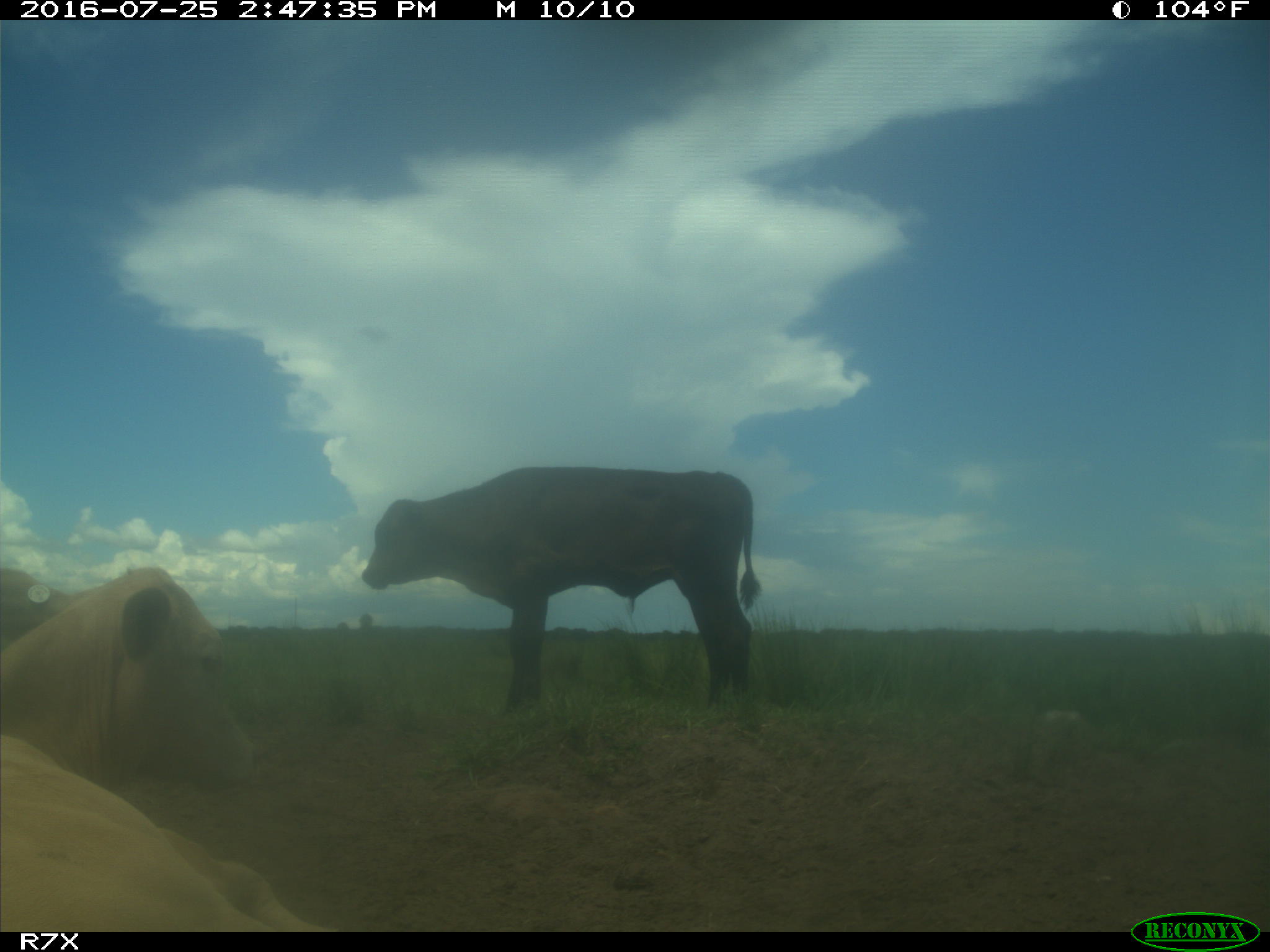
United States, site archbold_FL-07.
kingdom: Animalia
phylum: Chordata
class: Mammalia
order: Artiodactyla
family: Bovidae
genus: Bos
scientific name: Bos taurus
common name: domestic cow